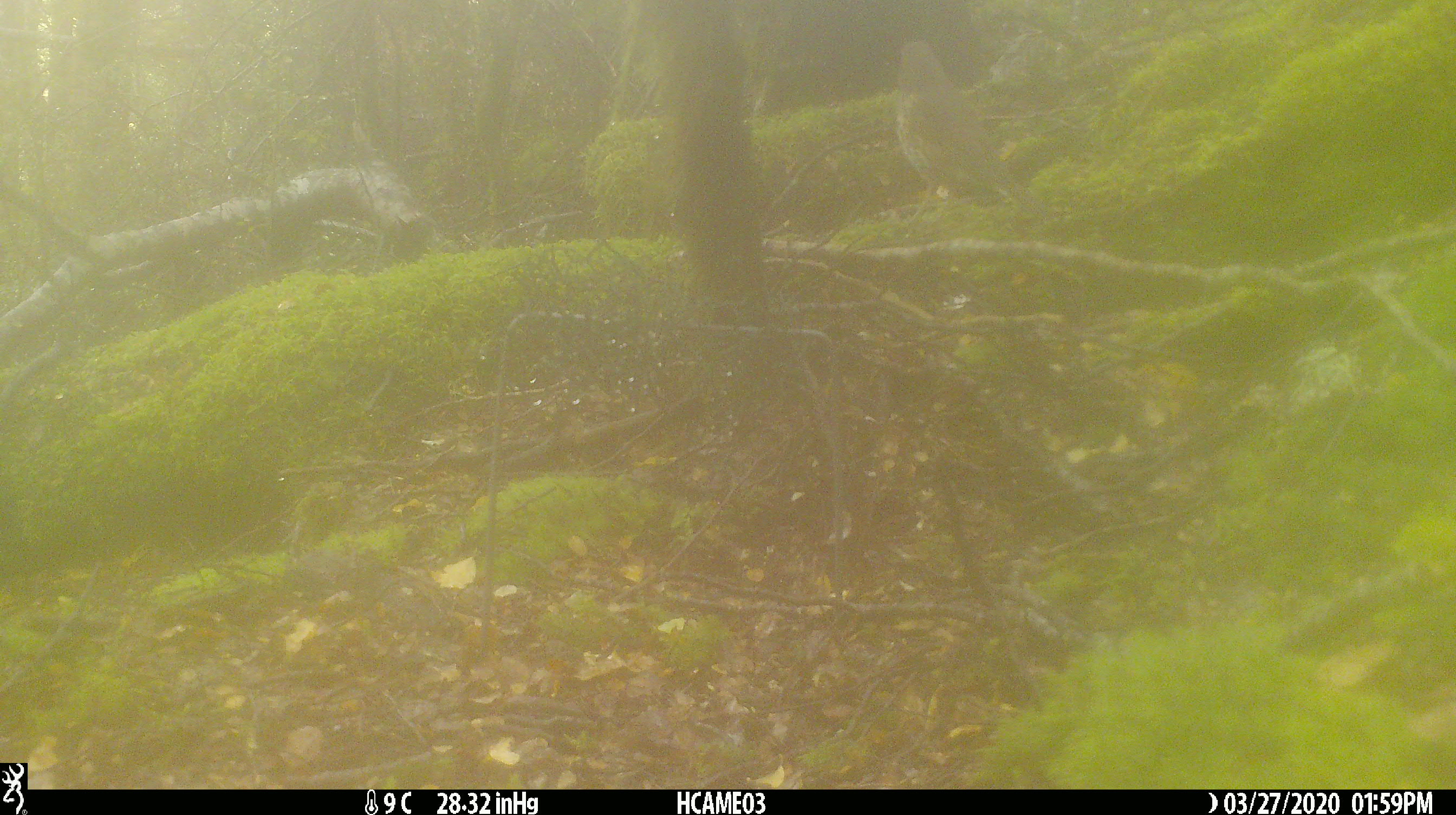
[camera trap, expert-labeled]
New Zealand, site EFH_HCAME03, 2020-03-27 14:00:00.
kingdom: Animalia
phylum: Chordata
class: Aves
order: Passeriformes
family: Turdidae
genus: Turdus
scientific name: Turdus philomelos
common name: song thrush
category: thrush